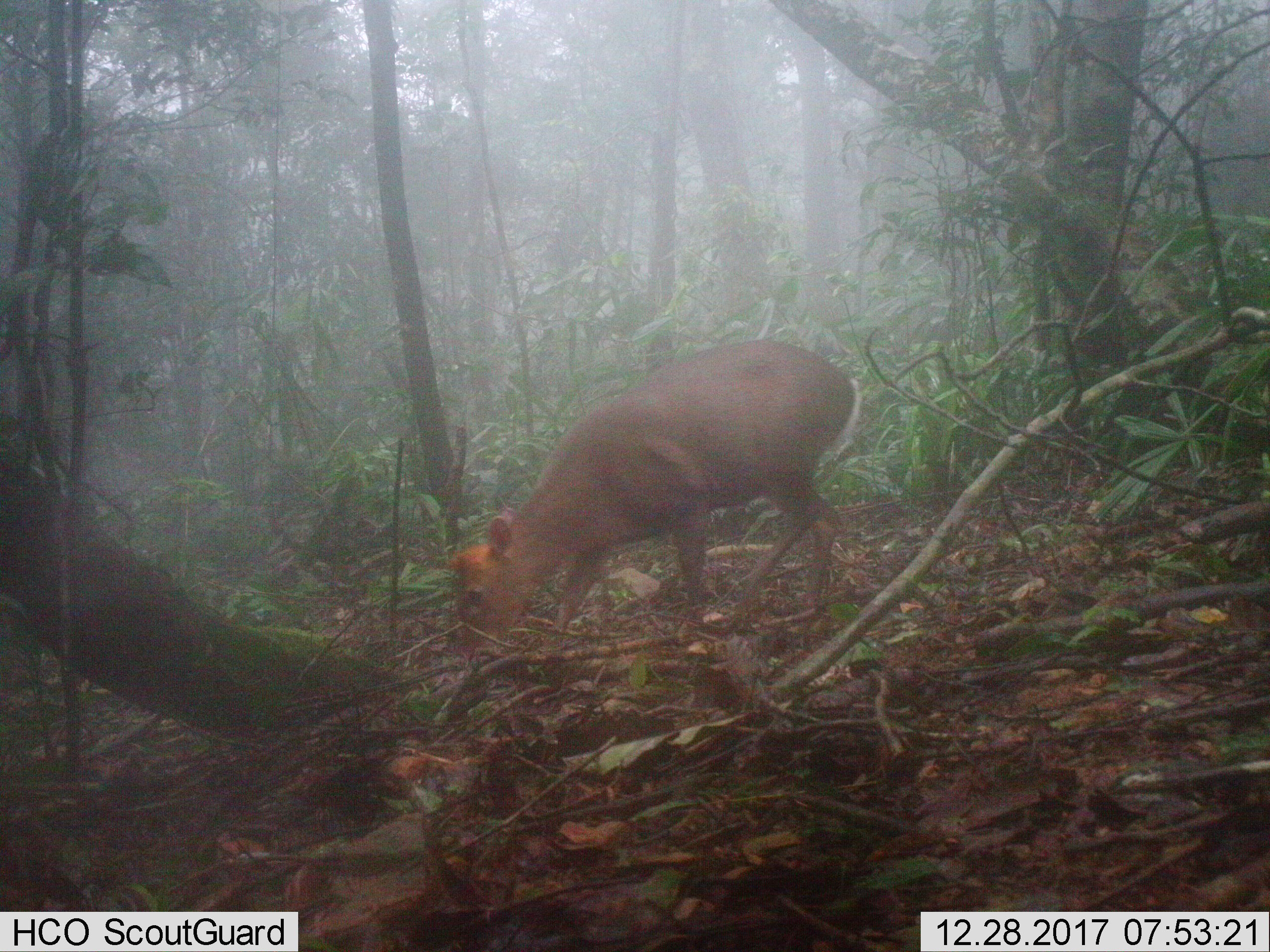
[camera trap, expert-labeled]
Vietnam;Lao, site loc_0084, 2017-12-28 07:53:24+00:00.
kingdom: Animalia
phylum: Chordata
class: Mammalia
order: Artiodactyla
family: Cervidae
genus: Muntiacus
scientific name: Muntiacus rooseveltorum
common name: roosevelt's muntjac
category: roosevelts muntjac group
Roosevelts muntjac group (roosevelt's muntjac) (Muntiacus rooseveltorum). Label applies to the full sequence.